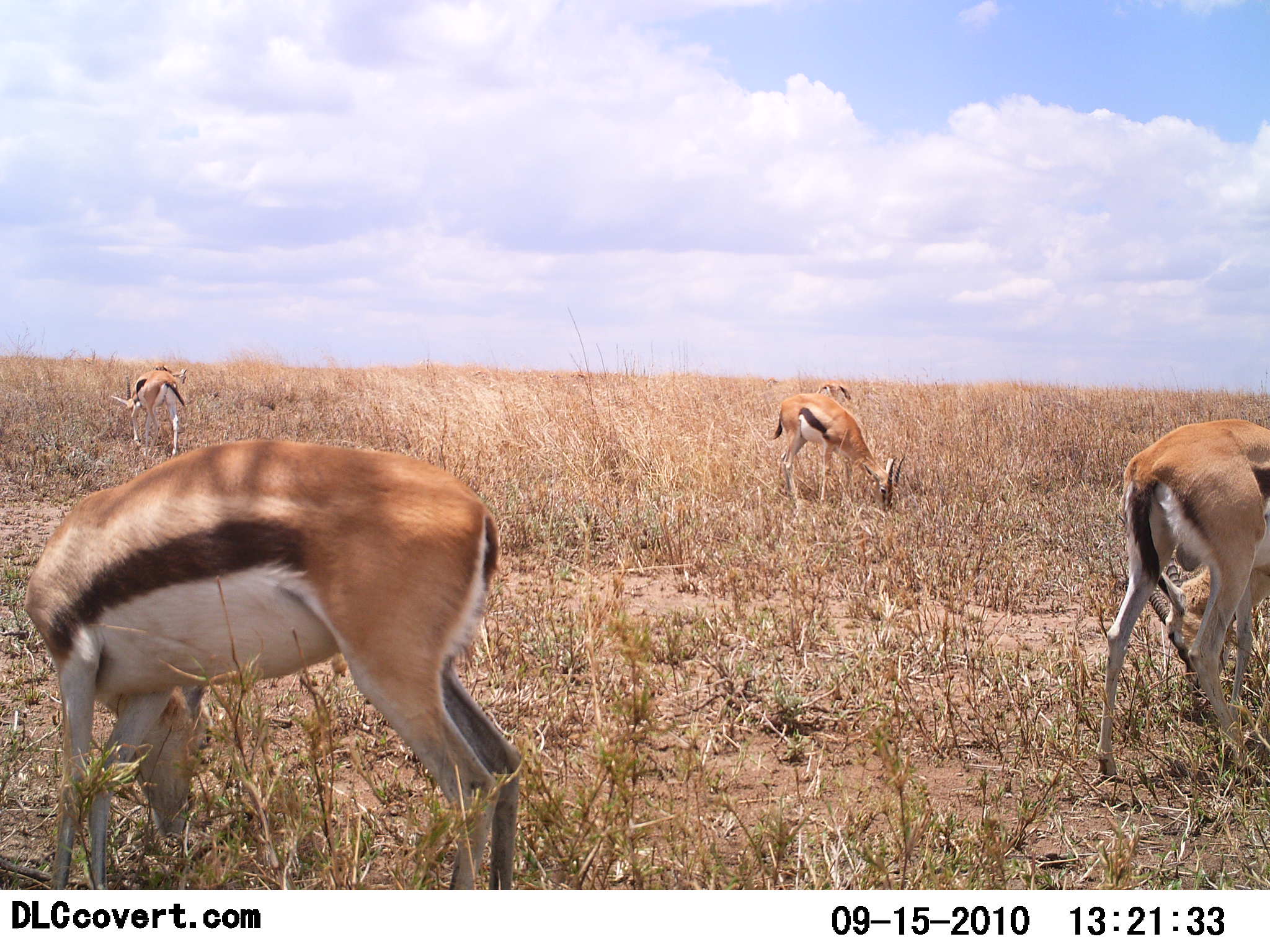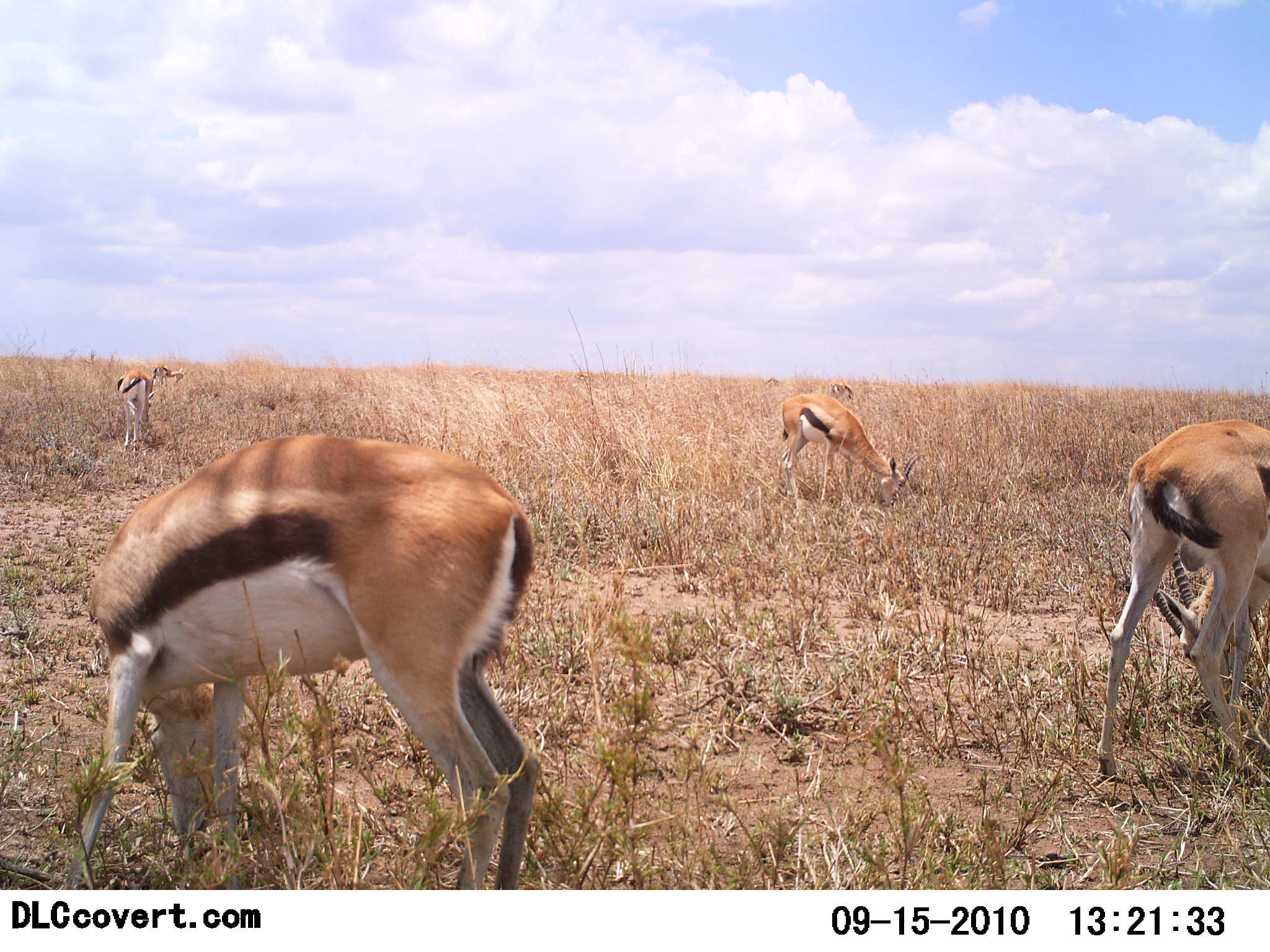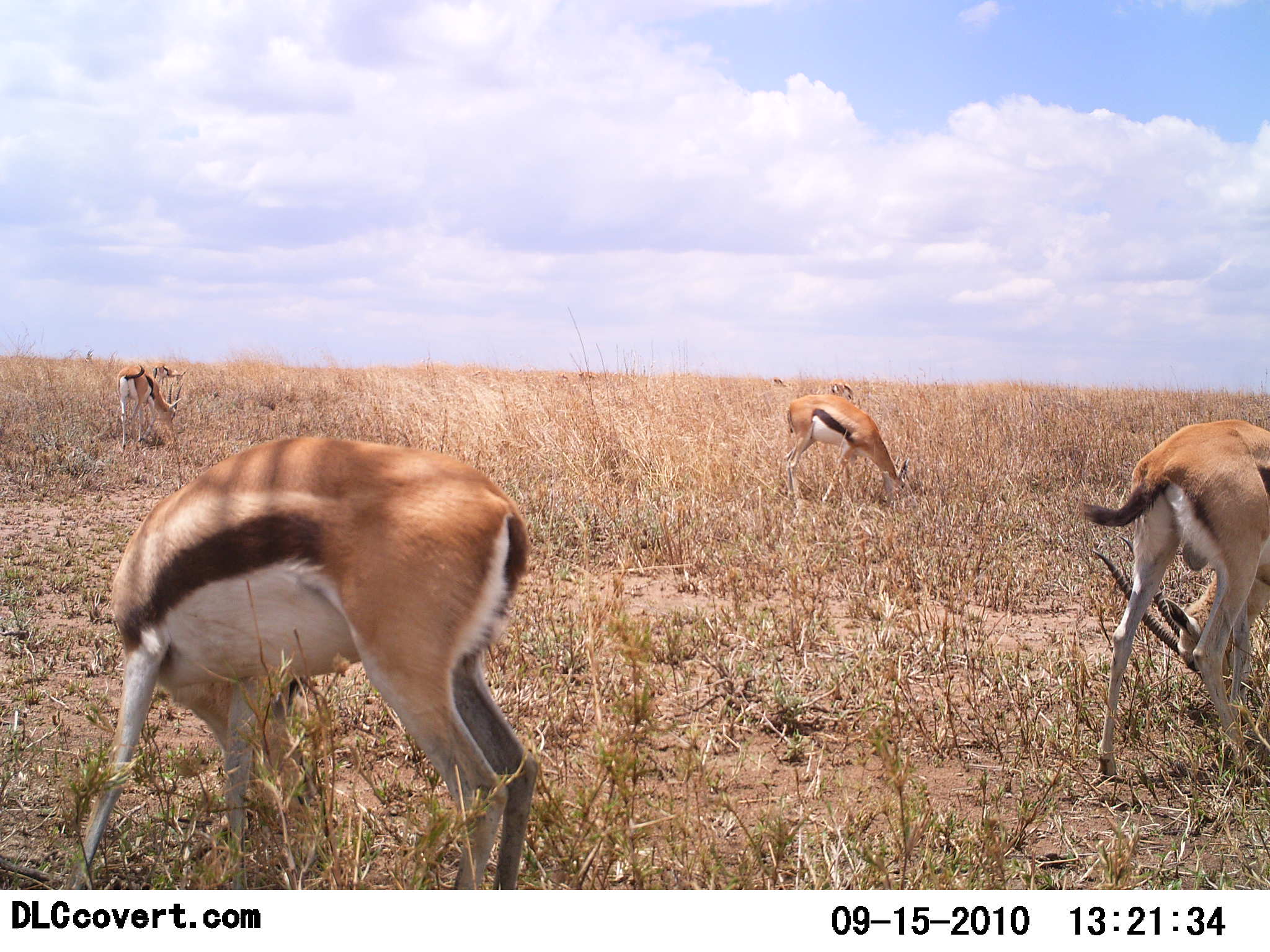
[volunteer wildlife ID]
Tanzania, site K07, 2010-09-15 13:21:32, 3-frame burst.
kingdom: Animalia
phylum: Chordata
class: Mammalia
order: Artiodactyla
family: Bovidae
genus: Eudorcas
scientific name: Eudorcas thomsonii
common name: thomson's gazelle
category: gazellethomsons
Gazellethomsons (thomson's gazelle) (Eudorcas thomsonii), count 6. Behavior (volunteer vote fractions): standing 25%, resting 0%, moving 0%, interacting 0%. Young present (vote fraction): 0%. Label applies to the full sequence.